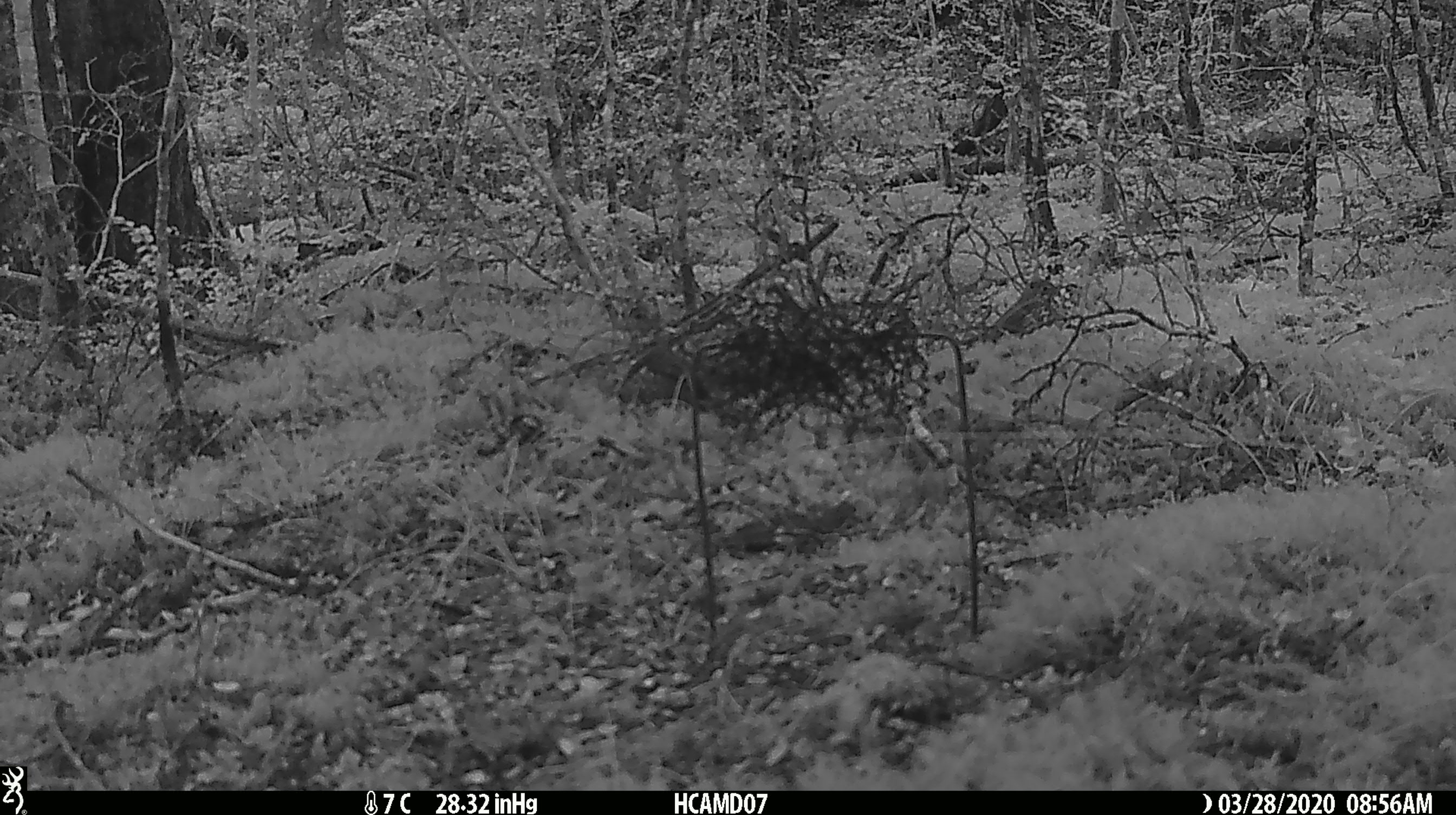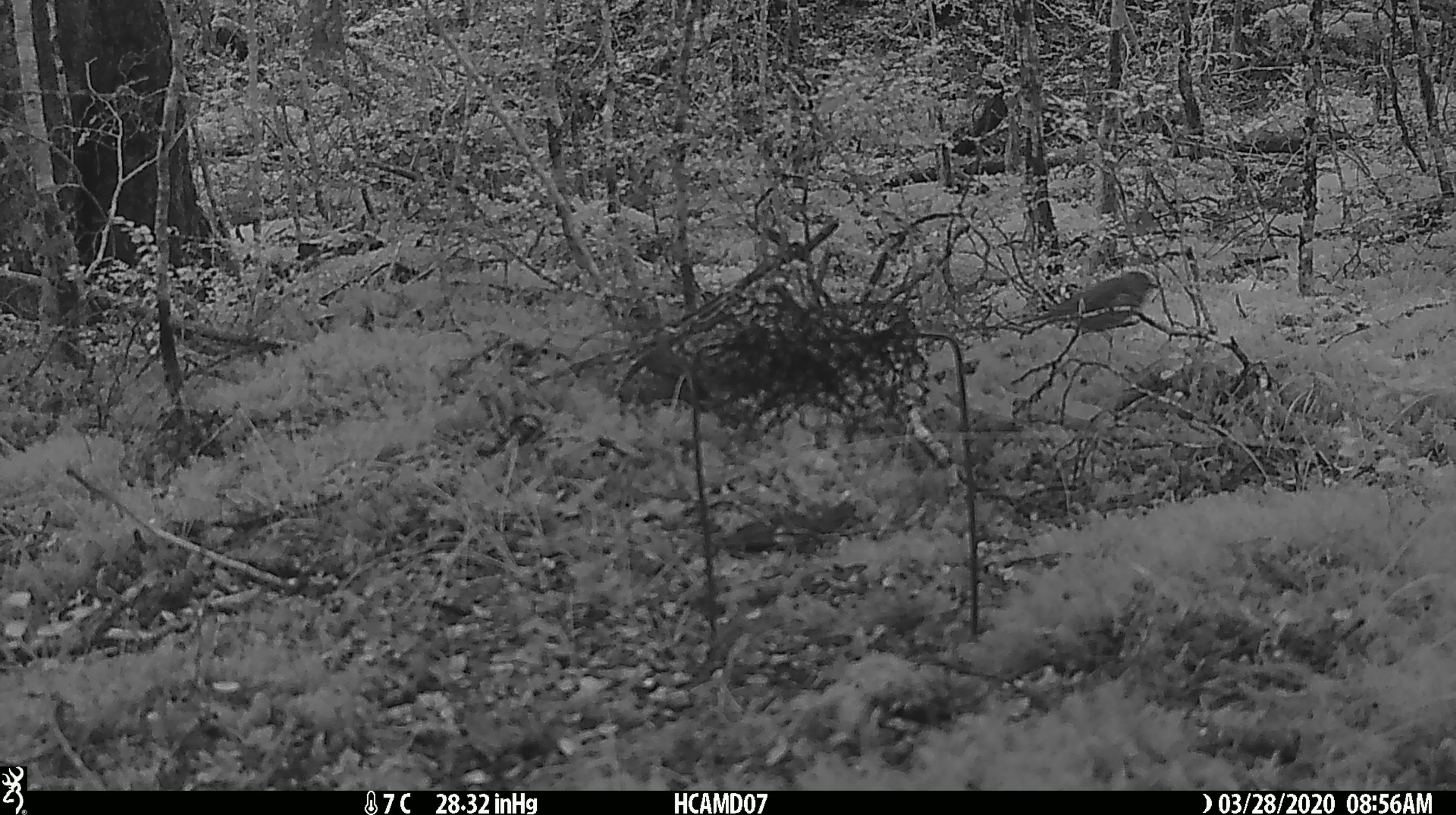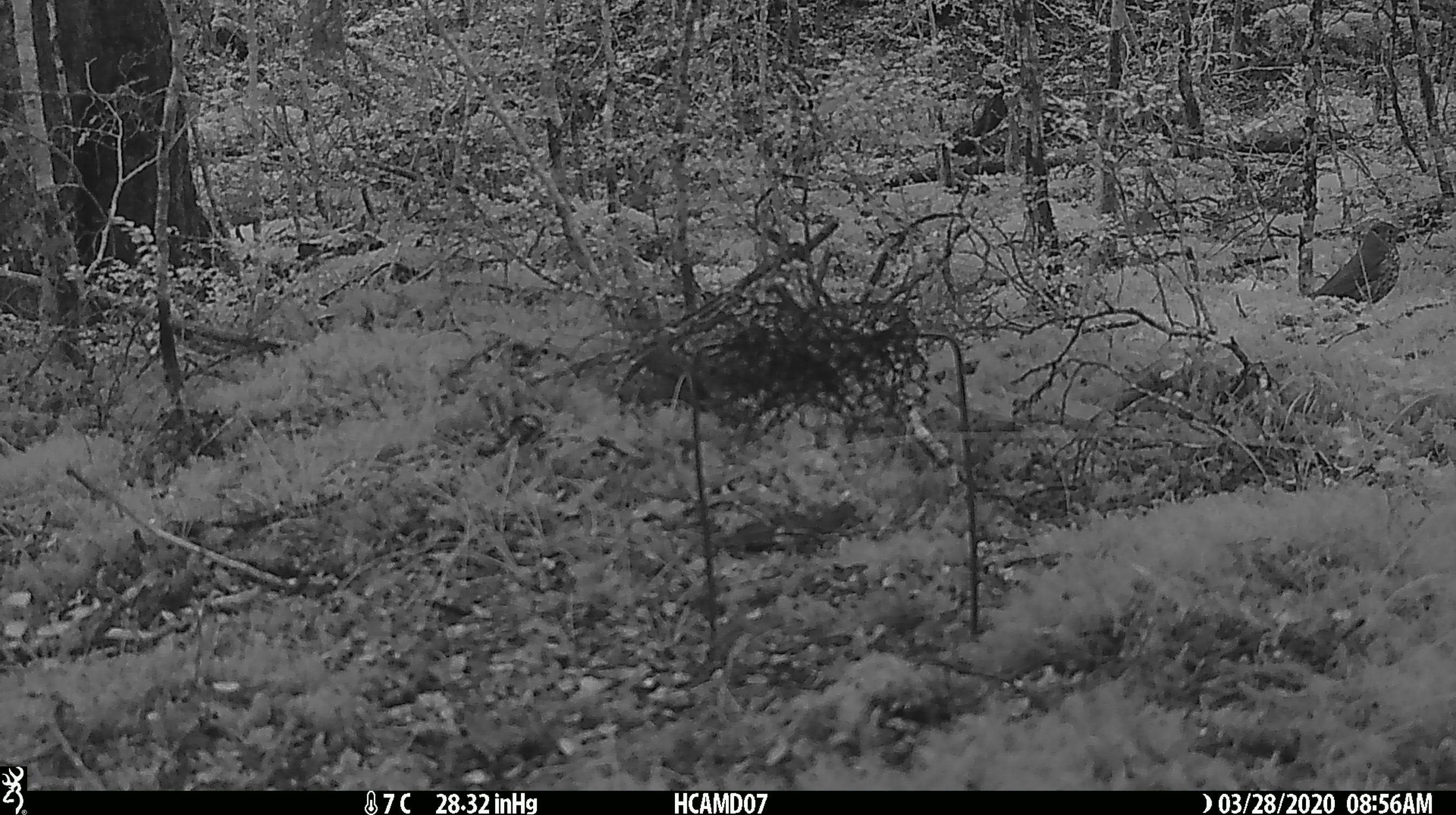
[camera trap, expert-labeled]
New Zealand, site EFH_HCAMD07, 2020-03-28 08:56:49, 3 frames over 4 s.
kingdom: Animalia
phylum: Chordata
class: Aves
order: Passeriformes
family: Turdidae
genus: Turdus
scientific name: Turdus philomelos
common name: song thrush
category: thrush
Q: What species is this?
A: Thrush (song thrush) (Turdus philomelos).